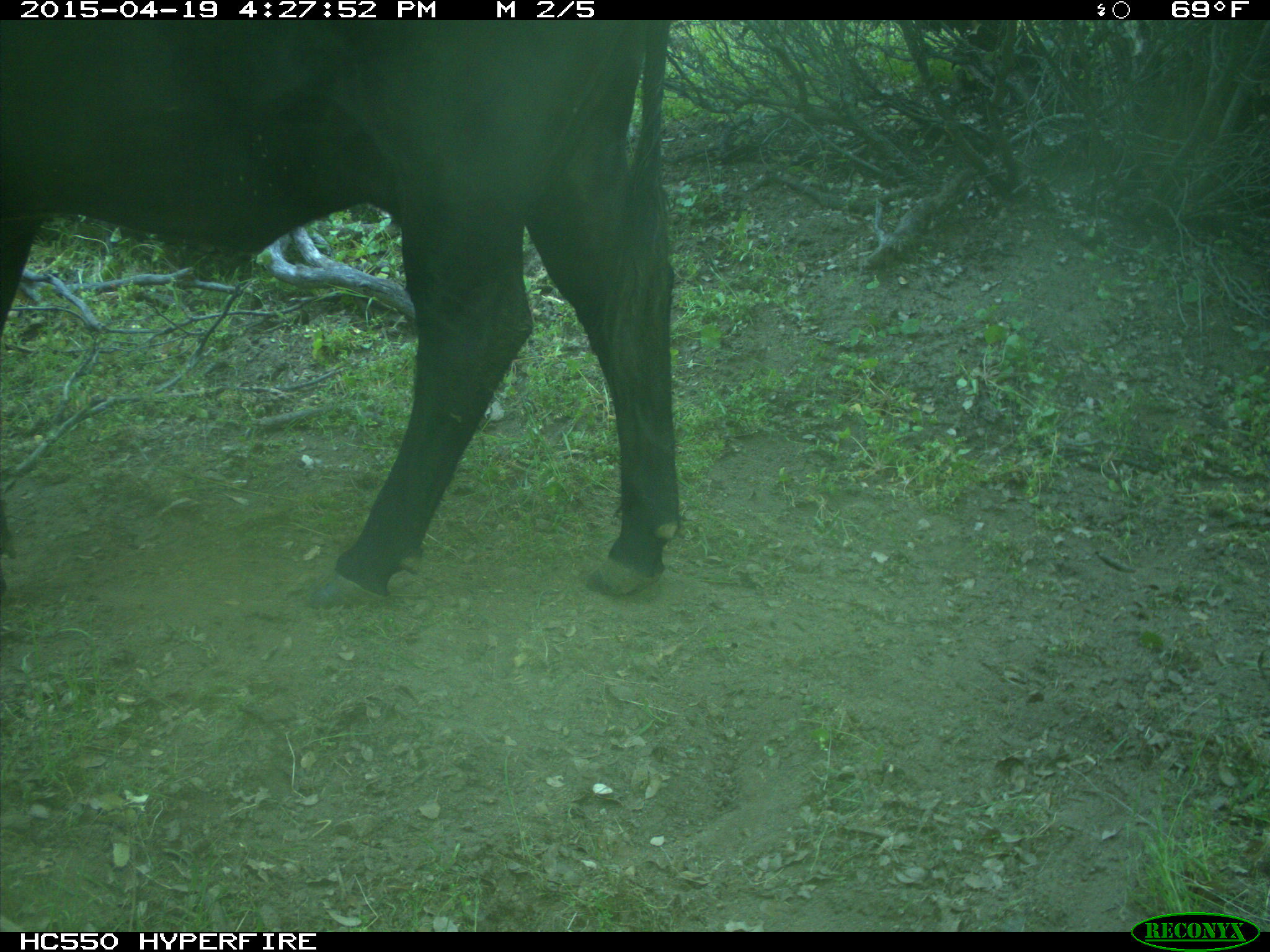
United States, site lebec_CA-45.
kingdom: Animalia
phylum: Chordata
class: Mammalia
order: Artiodactyla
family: Bovidae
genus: Bos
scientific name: Bos taurus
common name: domestic cow